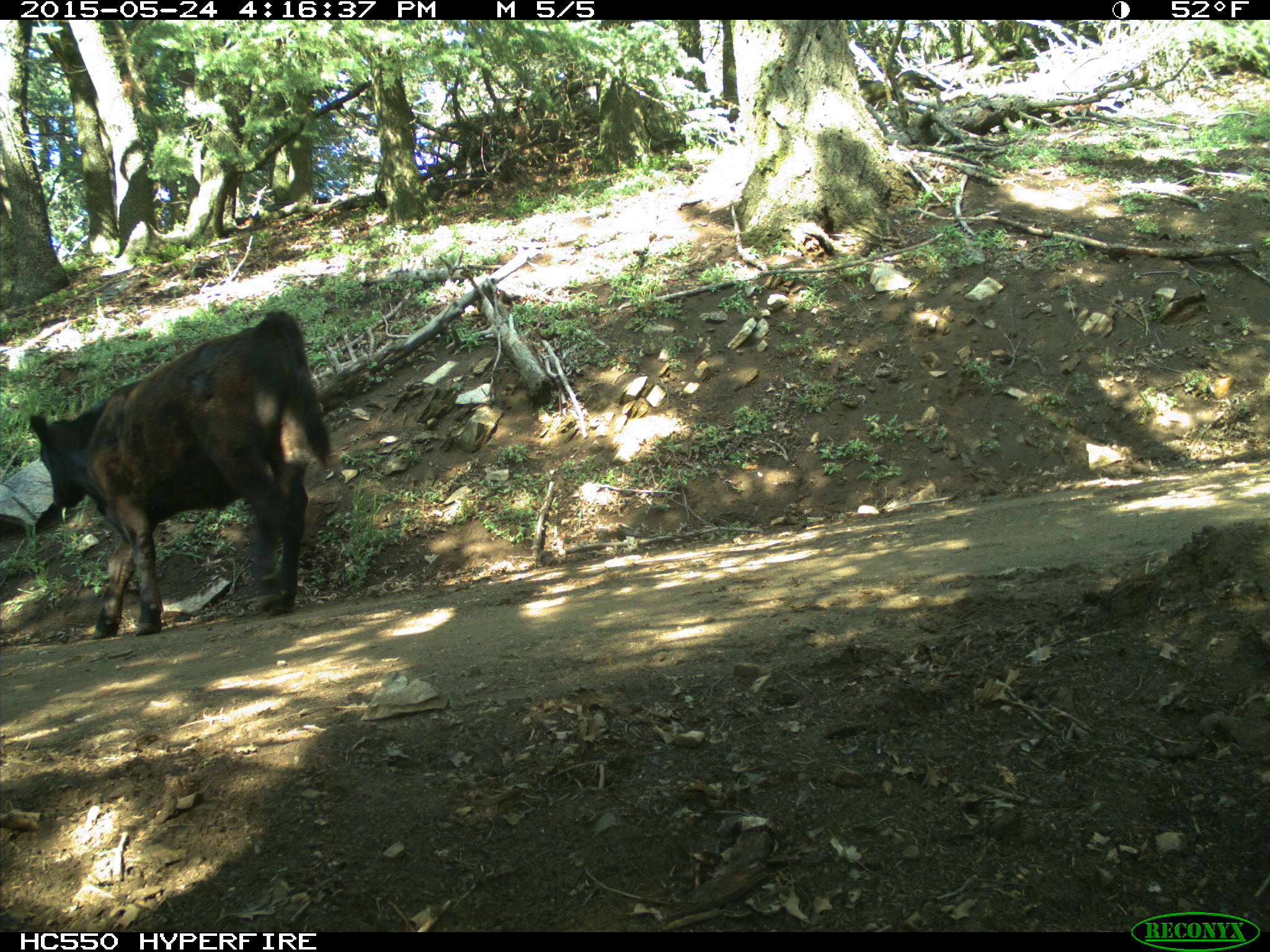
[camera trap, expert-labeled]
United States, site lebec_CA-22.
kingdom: Animalia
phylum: Chordata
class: Mammalia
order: Artiodactyla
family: Bovidae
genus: Bos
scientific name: Bos taurus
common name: domestic cow